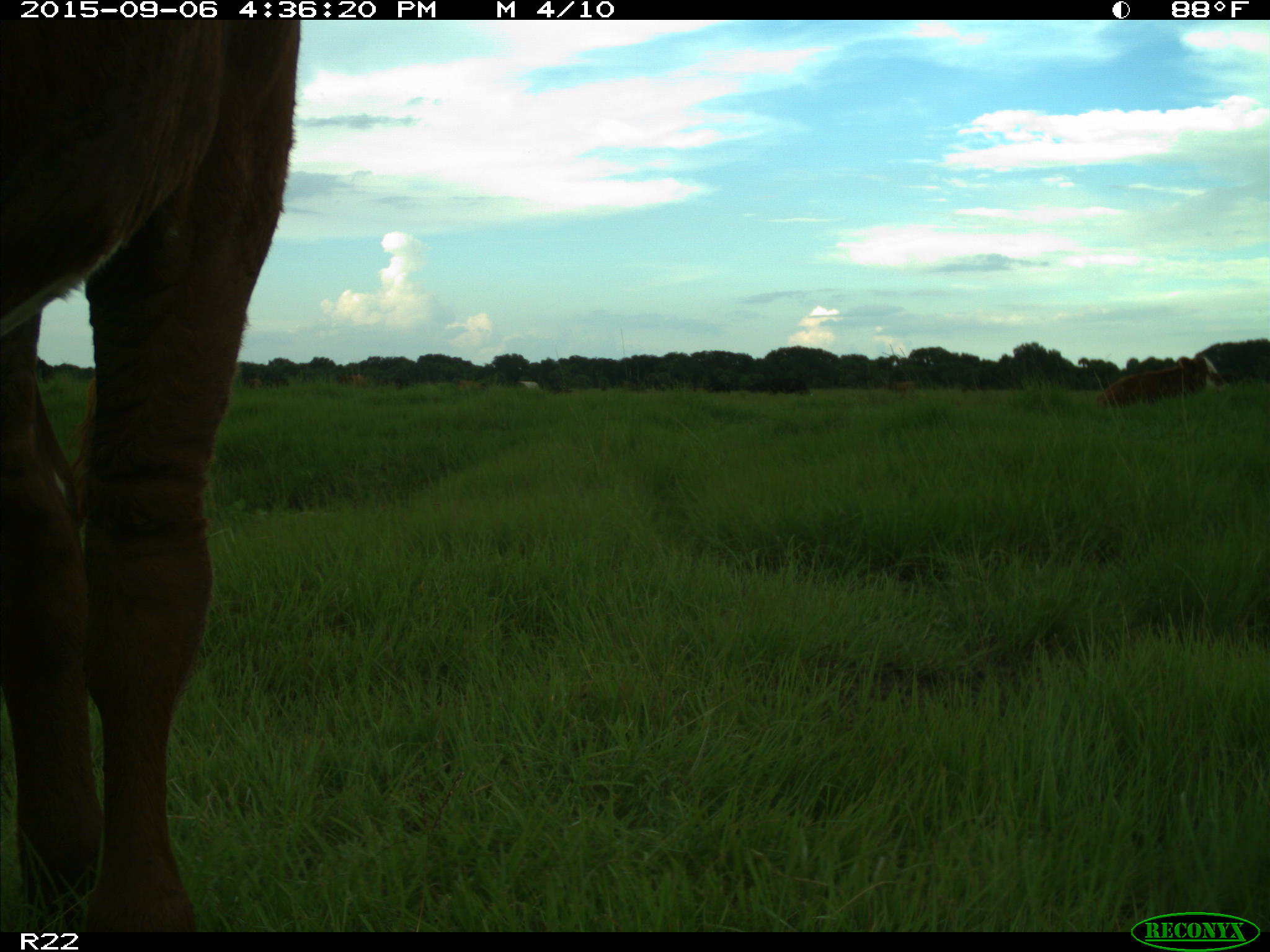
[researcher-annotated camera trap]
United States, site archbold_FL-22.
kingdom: Animalia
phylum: Chordata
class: Mammalia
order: Artiodactyla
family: Bovidae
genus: Bos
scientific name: Bos taurus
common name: domestic cow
Bos taurus (domestic cow).